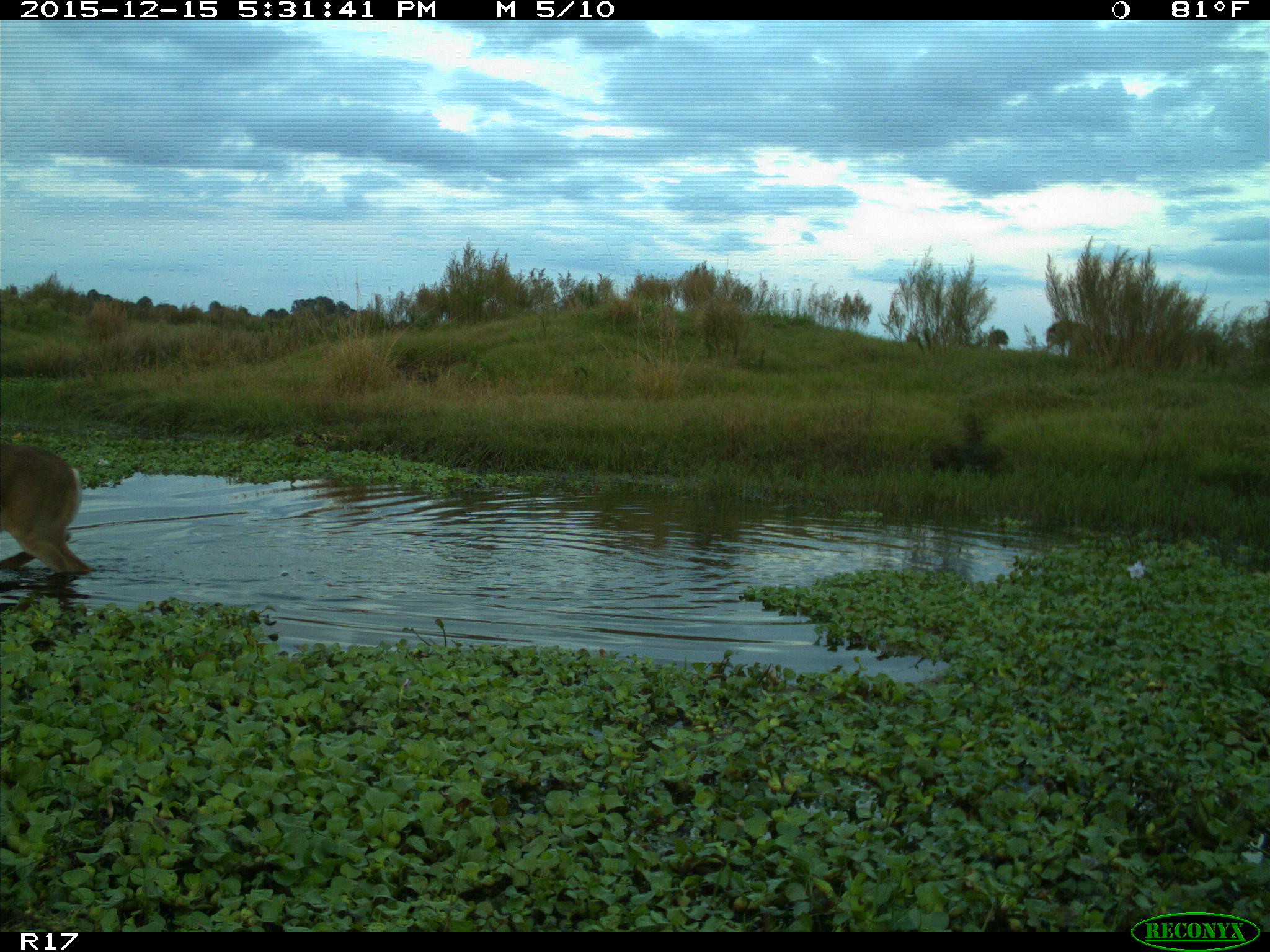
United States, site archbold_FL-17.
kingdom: Animalia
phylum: Chordata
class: Mammalia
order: Artiodactyla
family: Cervidae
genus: Odocoileus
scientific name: Odocoileus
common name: deer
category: unidentified deer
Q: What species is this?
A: Unidentified deer (deer) (Odocoileus).